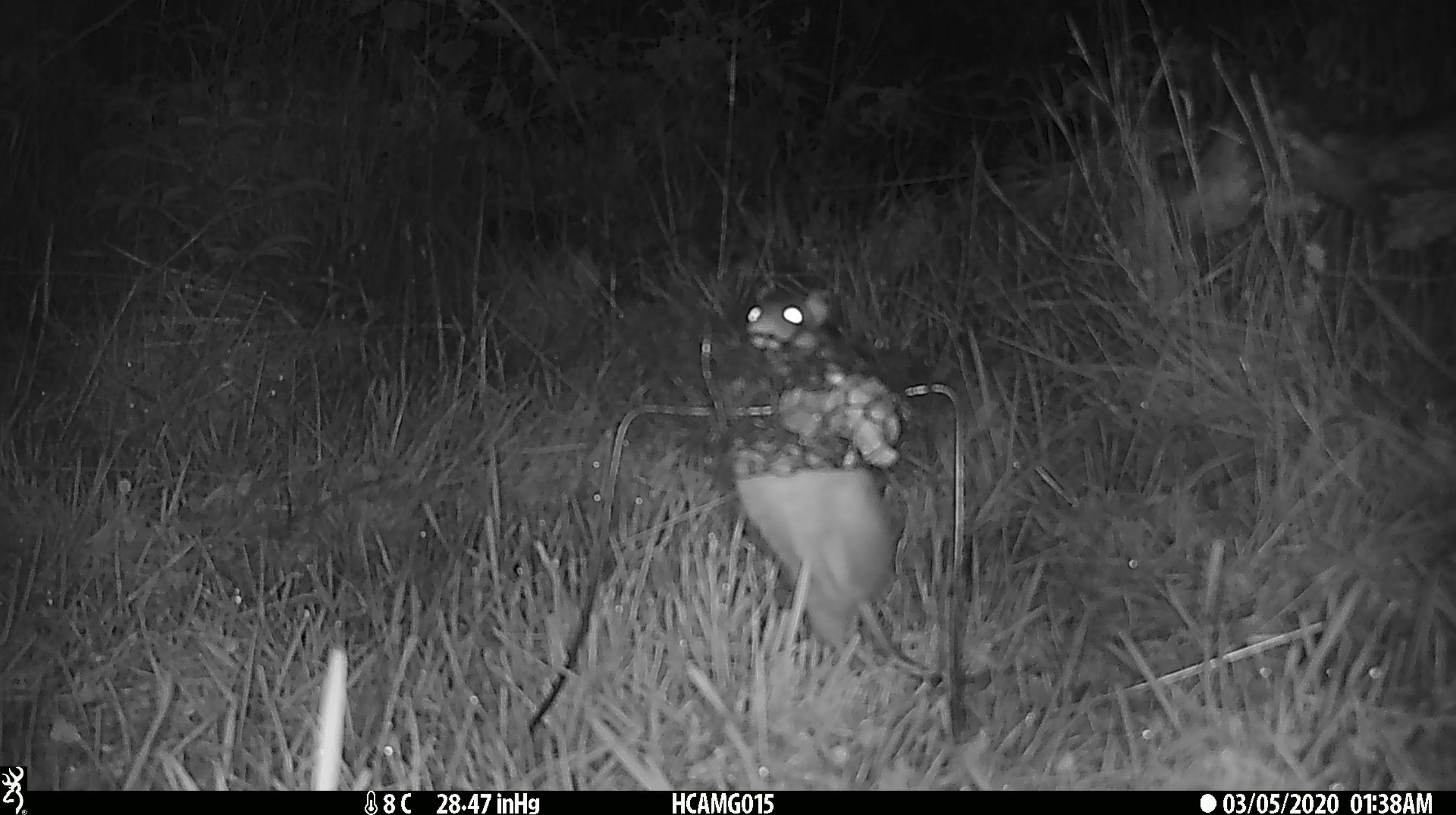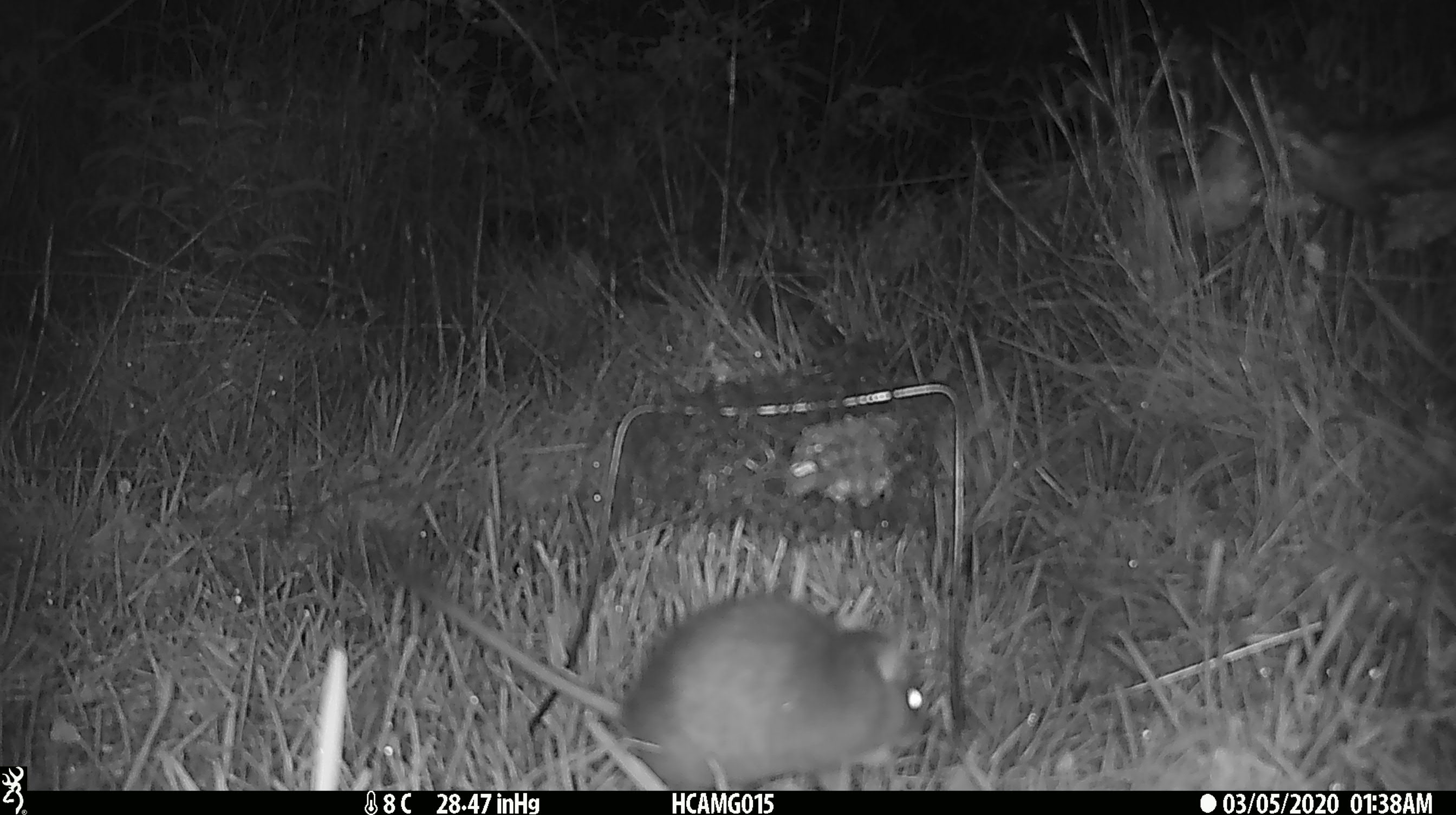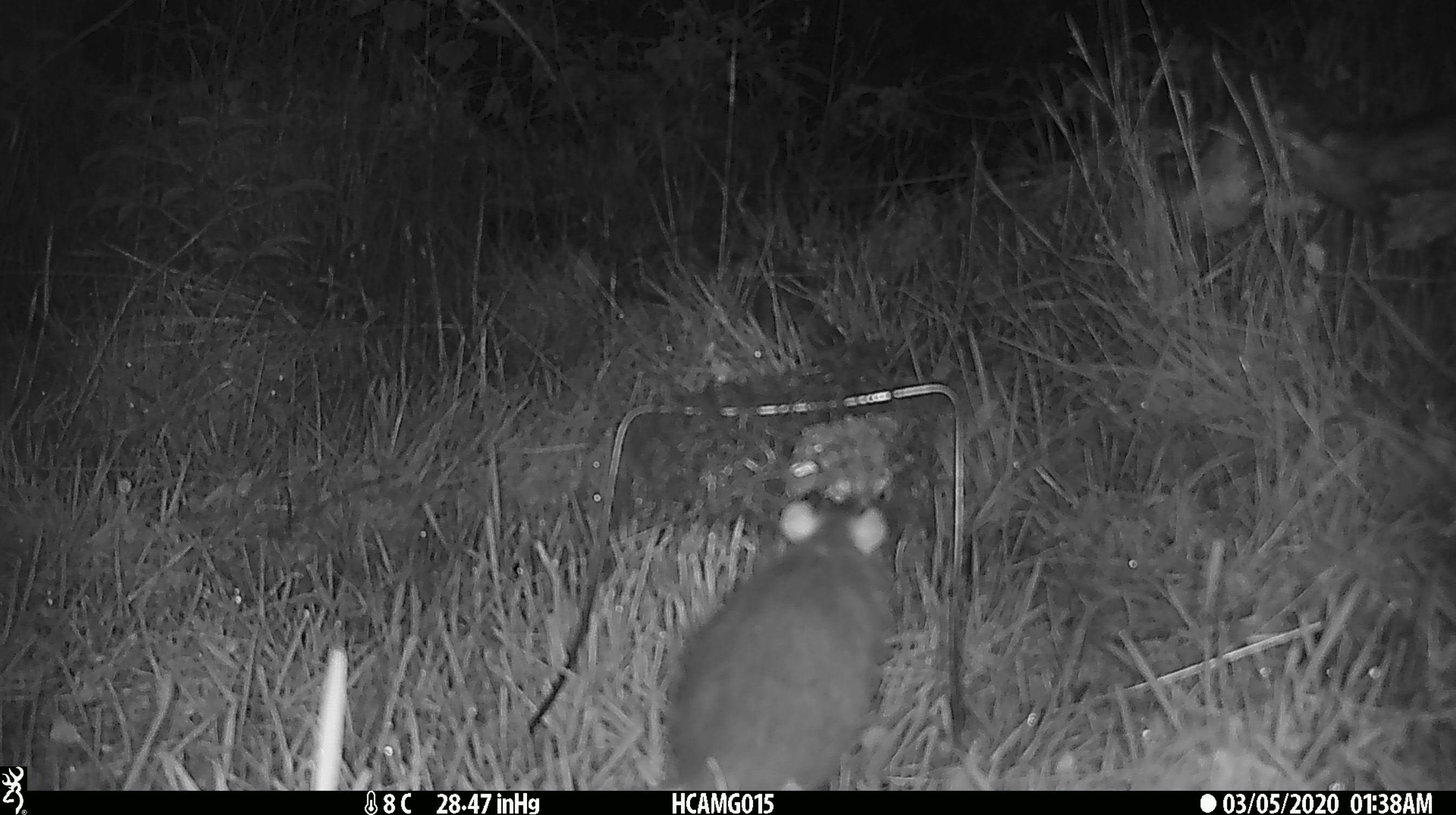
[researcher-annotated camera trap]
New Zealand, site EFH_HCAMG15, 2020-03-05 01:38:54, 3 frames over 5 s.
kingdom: Animalia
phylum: Chordata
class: Mammalia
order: Rodentia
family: Muridae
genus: Rattus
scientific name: Rattus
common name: rat